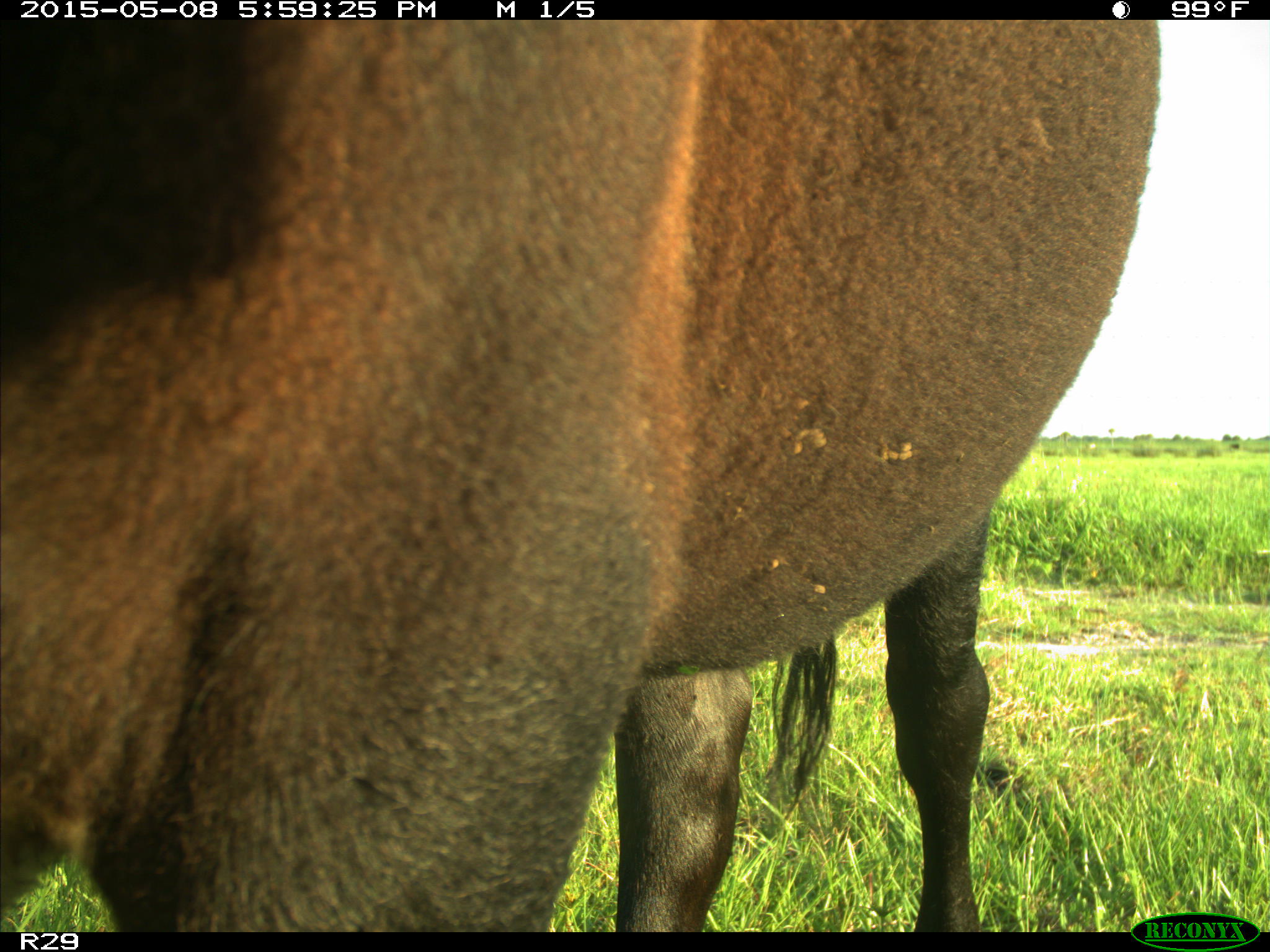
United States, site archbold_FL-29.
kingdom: Animalia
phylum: Chordata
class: Mammalia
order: Artiodactyla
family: Bovidae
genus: Bos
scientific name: Bos taurus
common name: domestic cow